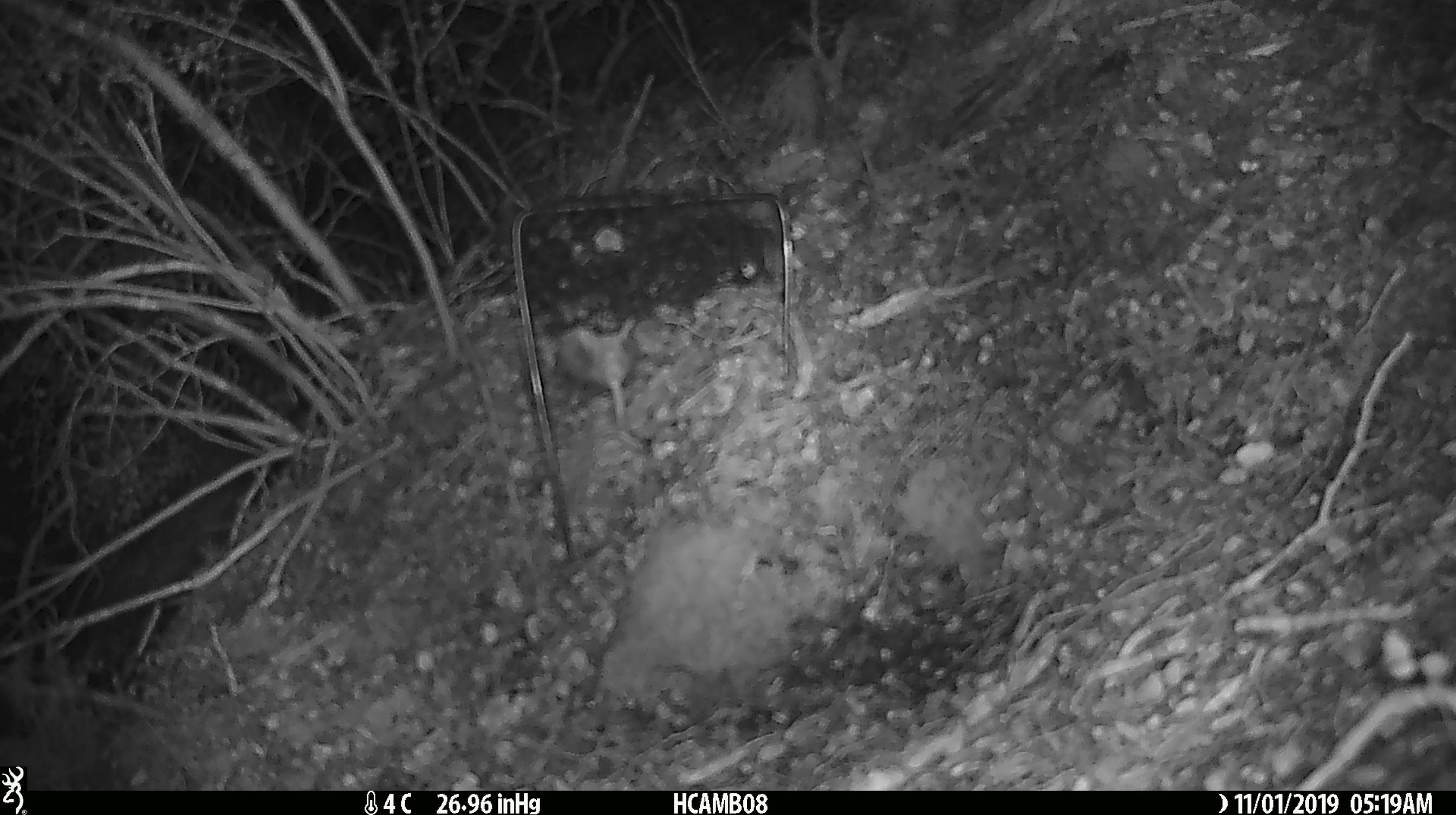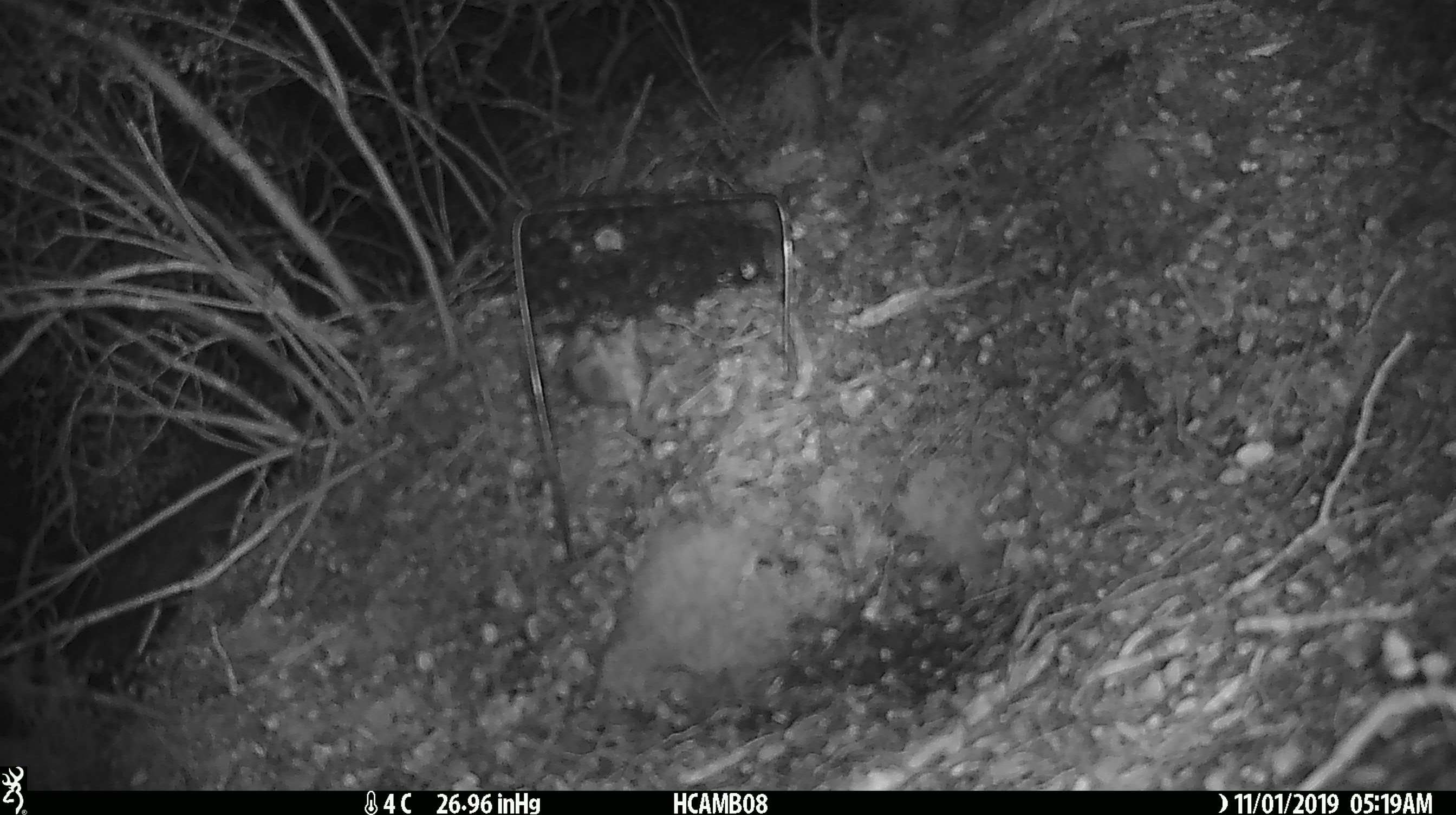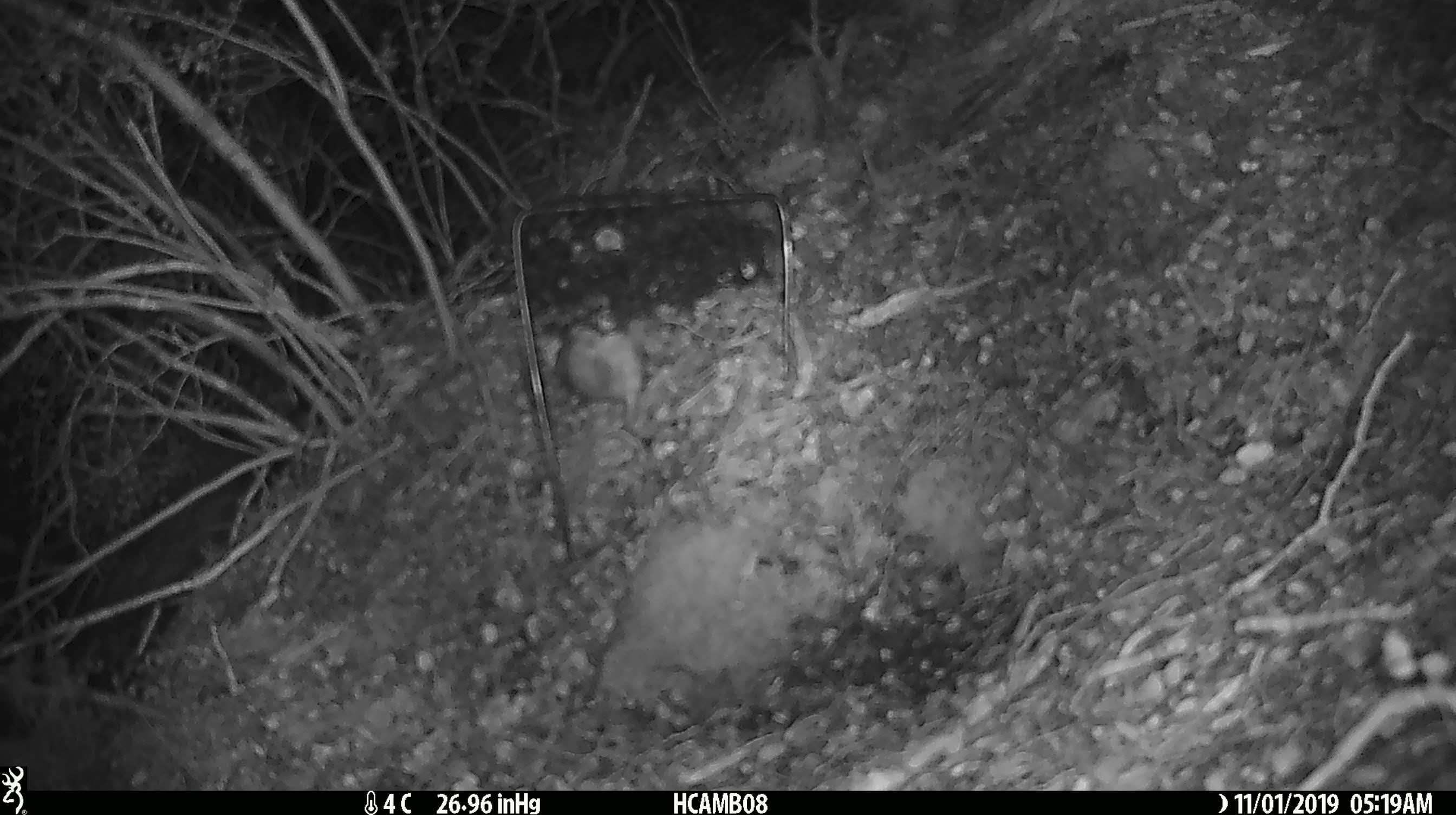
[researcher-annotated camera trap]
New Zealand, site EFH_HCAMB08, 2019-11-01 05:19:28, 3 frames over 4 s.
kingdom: Animalia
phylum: Chordata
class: Mammalia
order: Rodentia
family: Muridae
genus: Mus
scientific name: Mus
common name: mouse